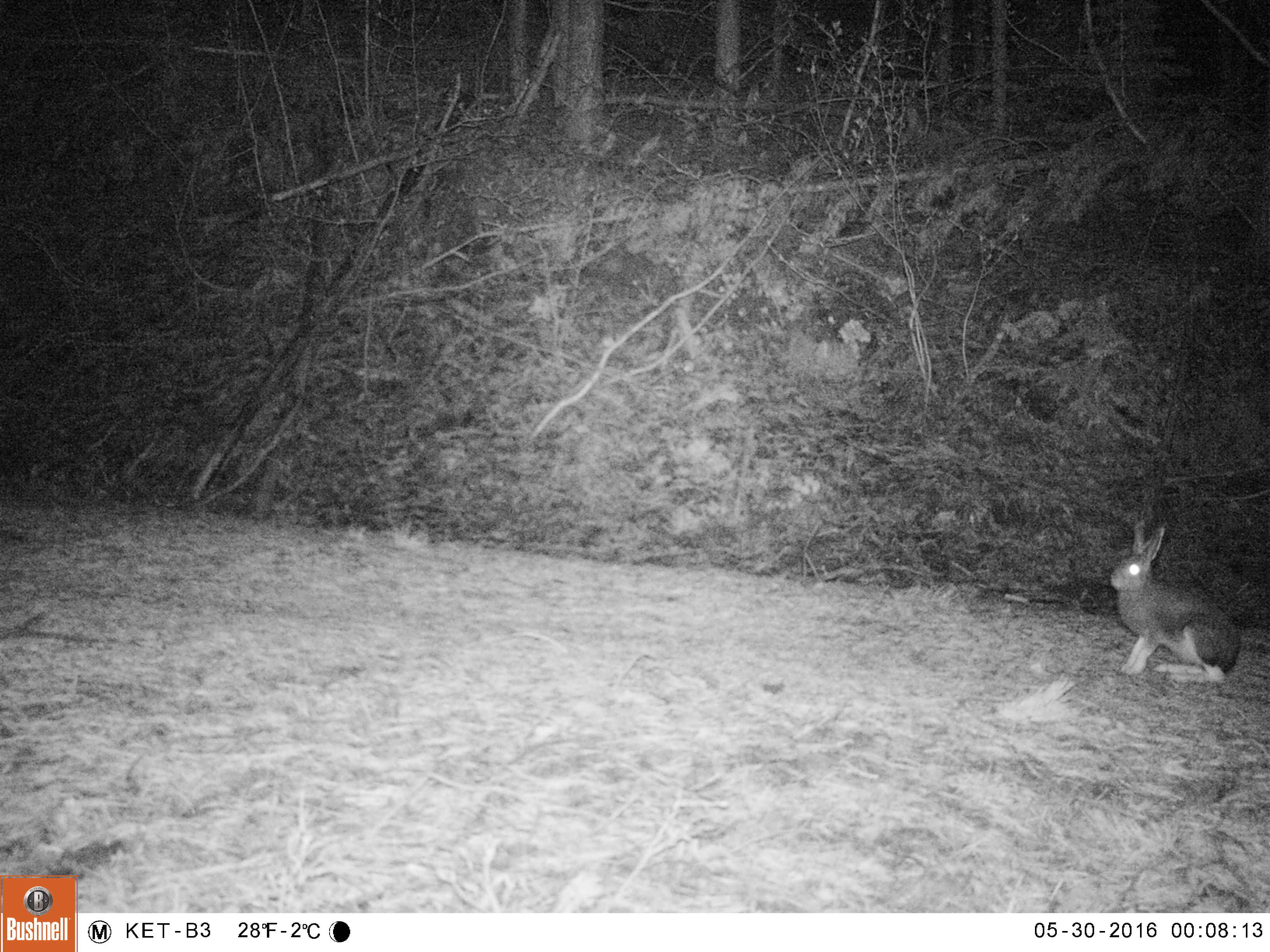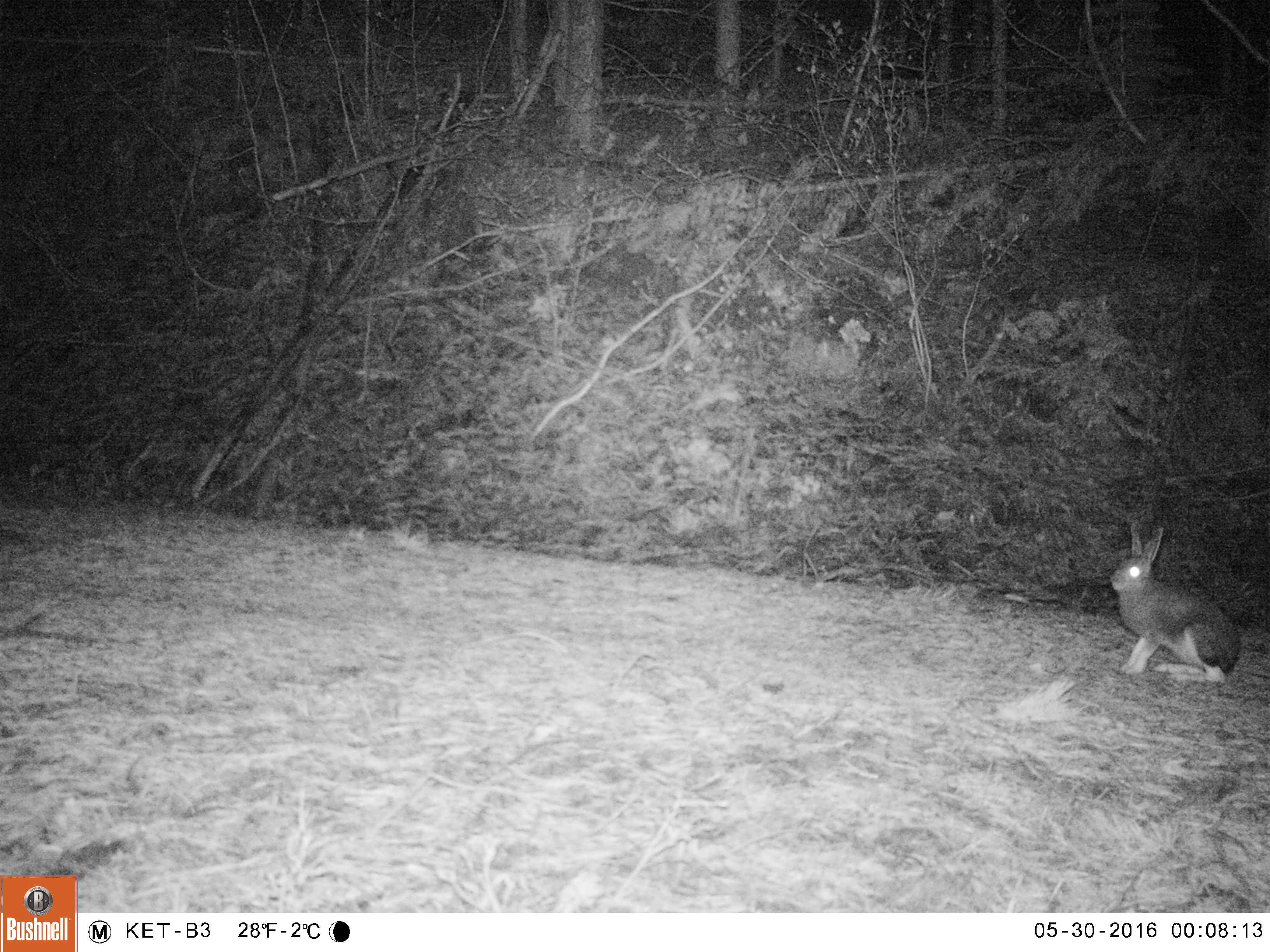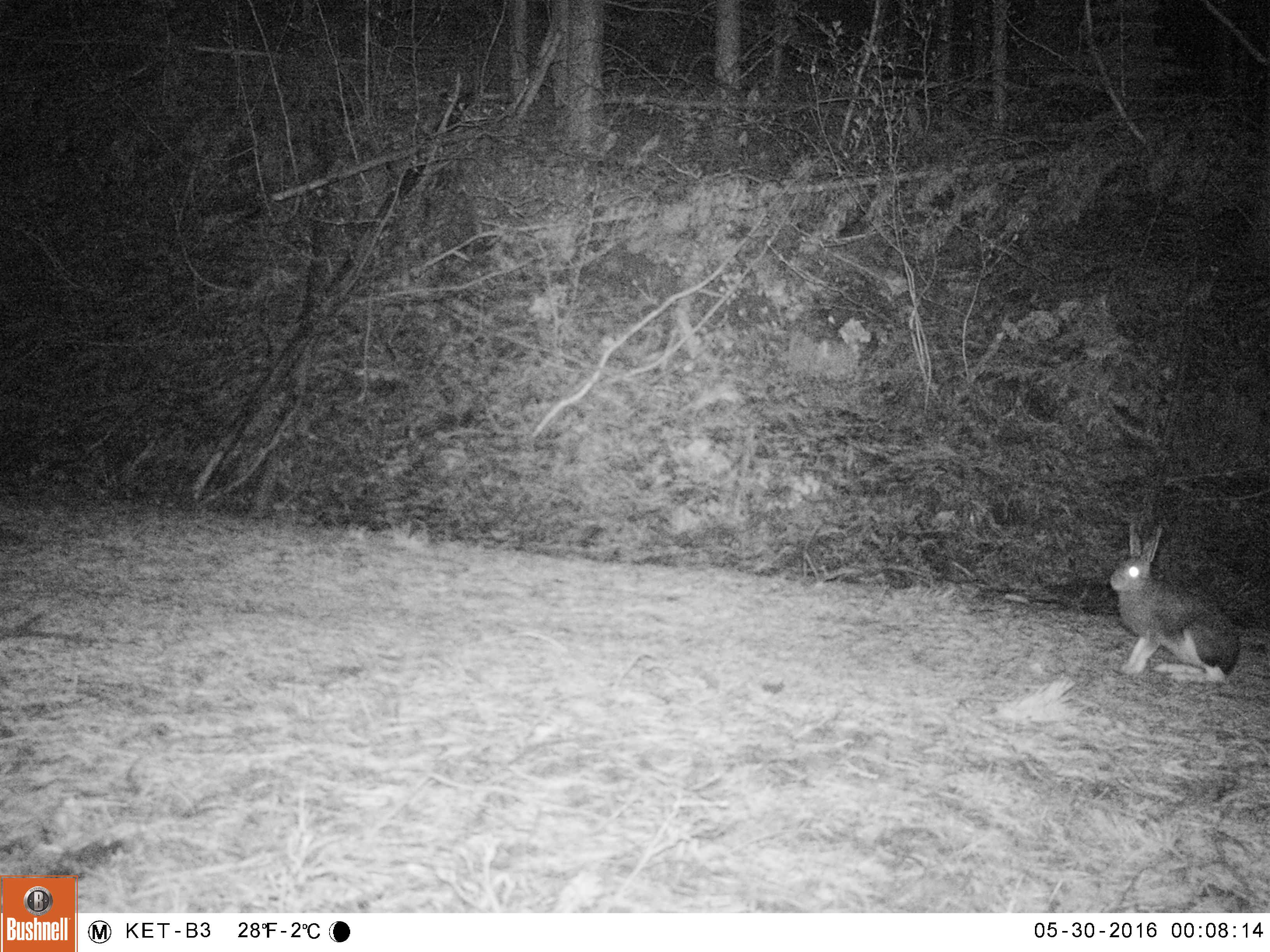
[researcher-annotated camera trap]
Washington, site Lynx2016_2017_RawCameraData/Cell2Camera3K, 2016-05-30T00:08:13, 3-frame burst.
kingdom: Animalia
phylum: Chordata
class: Mammalia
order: Lagomorpha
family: Leporidae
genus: Lepus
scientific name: Lepus americanus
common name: snowshoe hare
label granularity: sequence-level